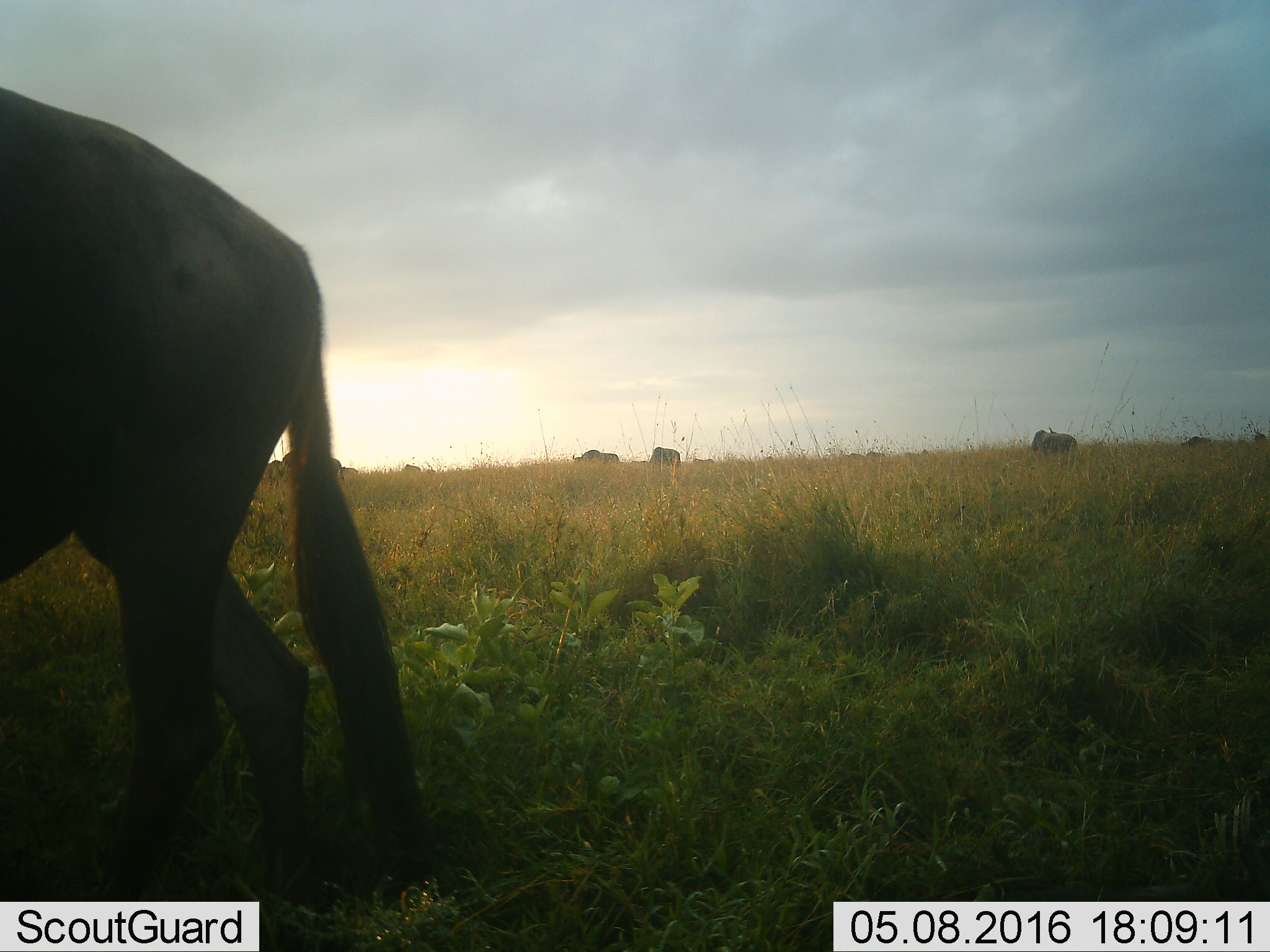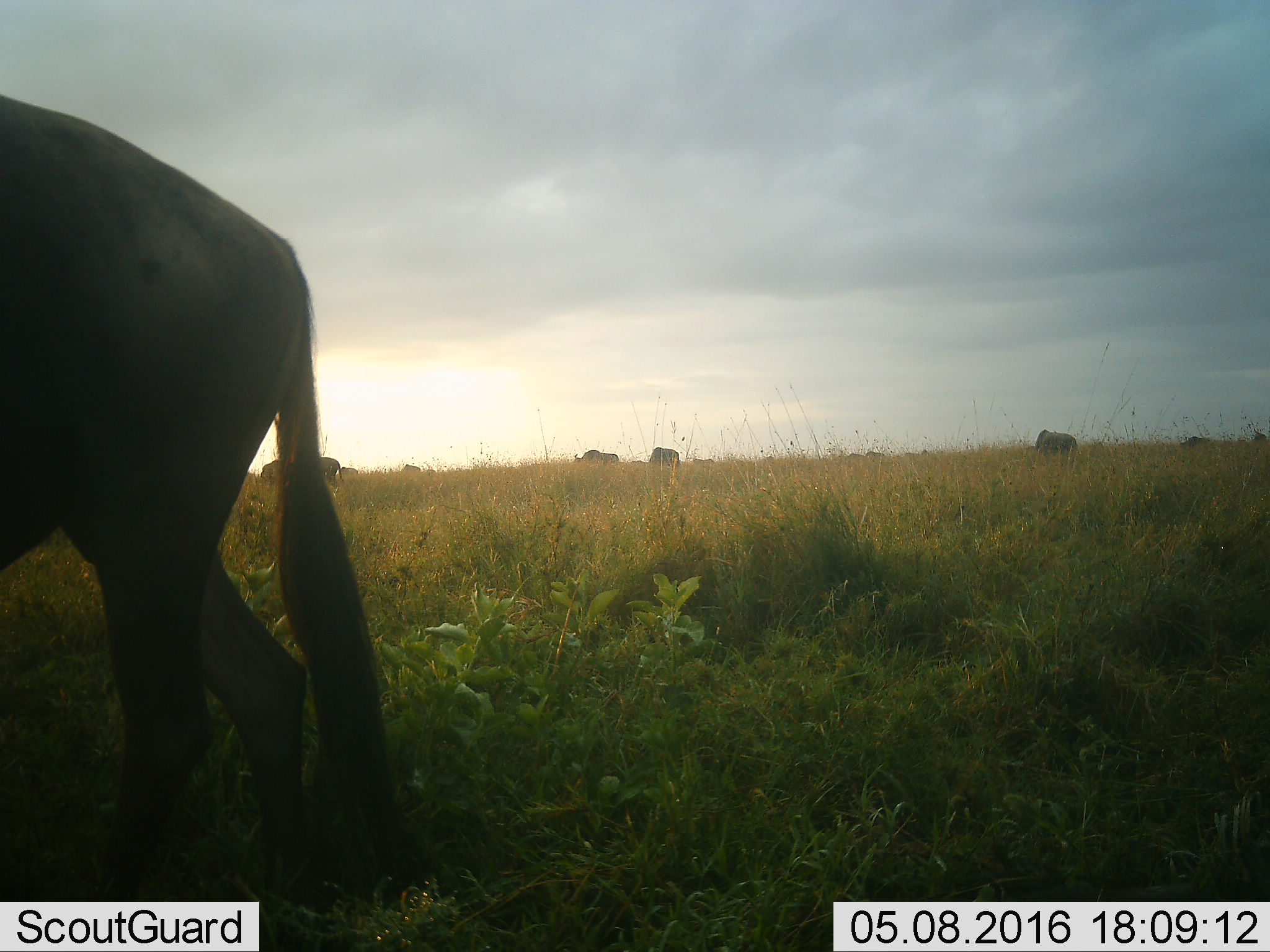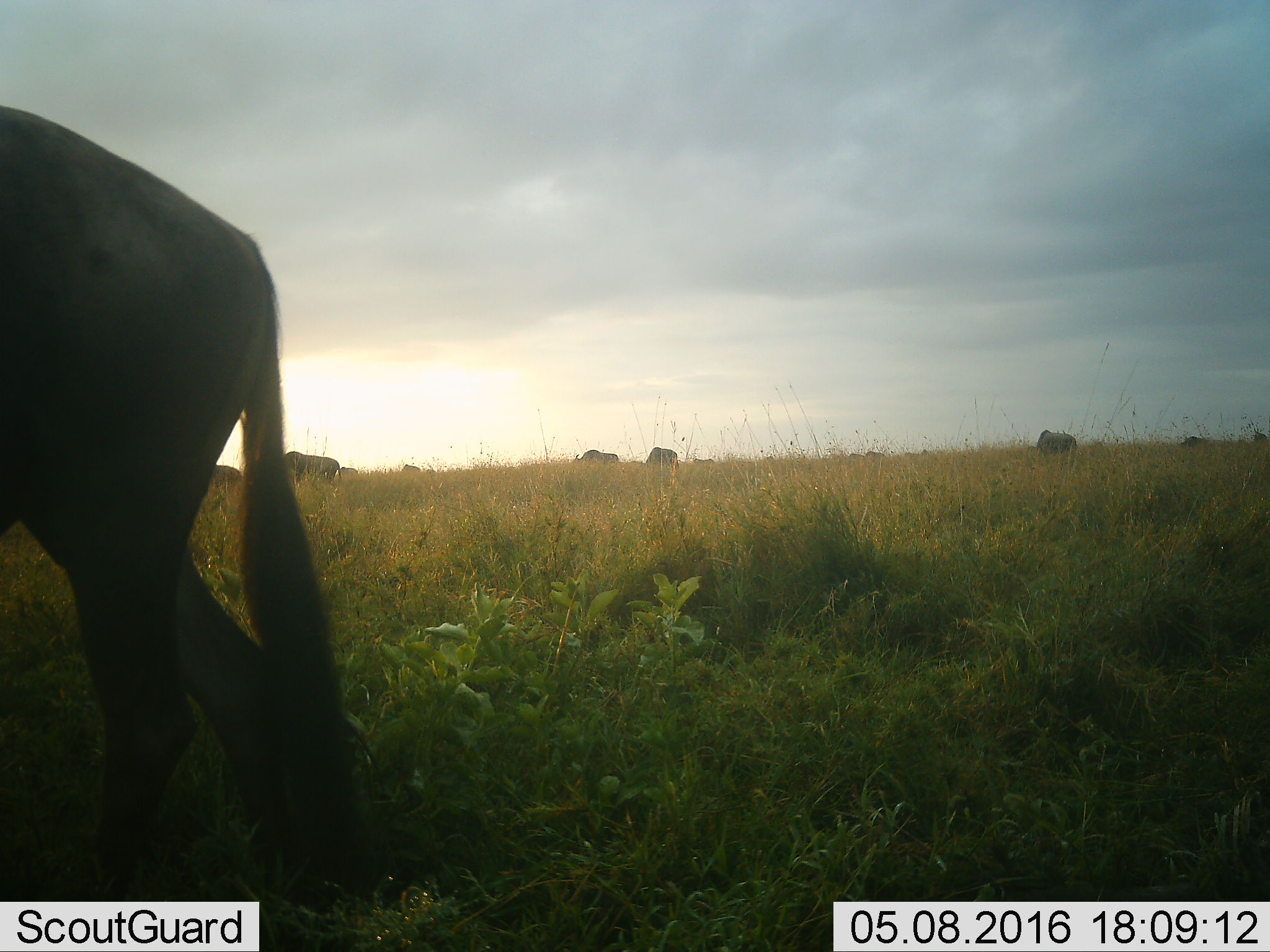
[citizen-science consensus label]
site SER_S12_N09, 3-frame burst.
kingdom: Animalia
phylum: Chordata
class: Mammalia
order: Artiodactyla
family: Bovidae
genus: Connochaetes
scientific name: Connochaetes taurinus taurinus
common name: blue wildebeest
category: wildebeestblue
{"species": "wildebeestblue (blue wildebeest) (Connochaetes taurinus taurinus)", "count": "11-50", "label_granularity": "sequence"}